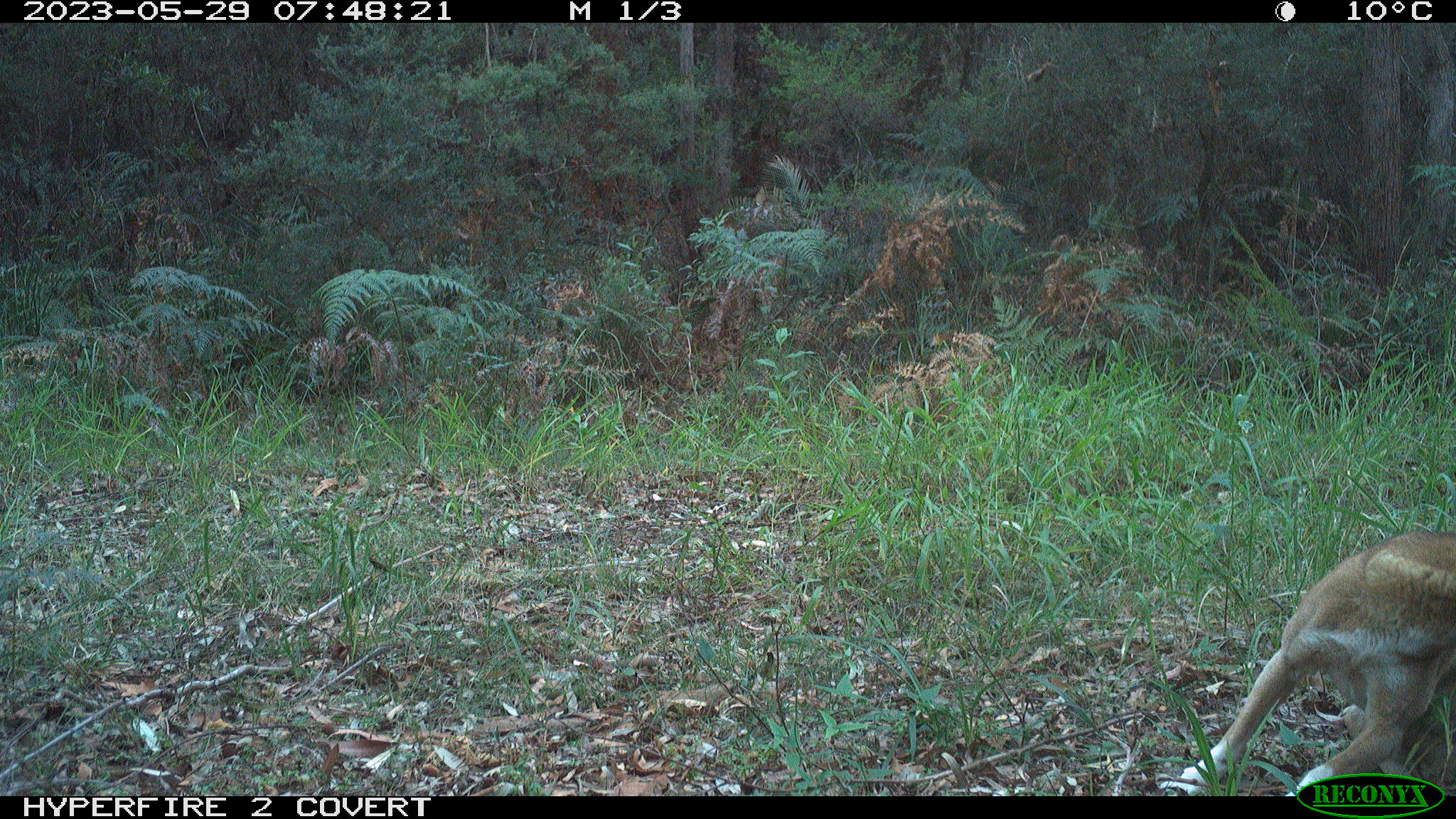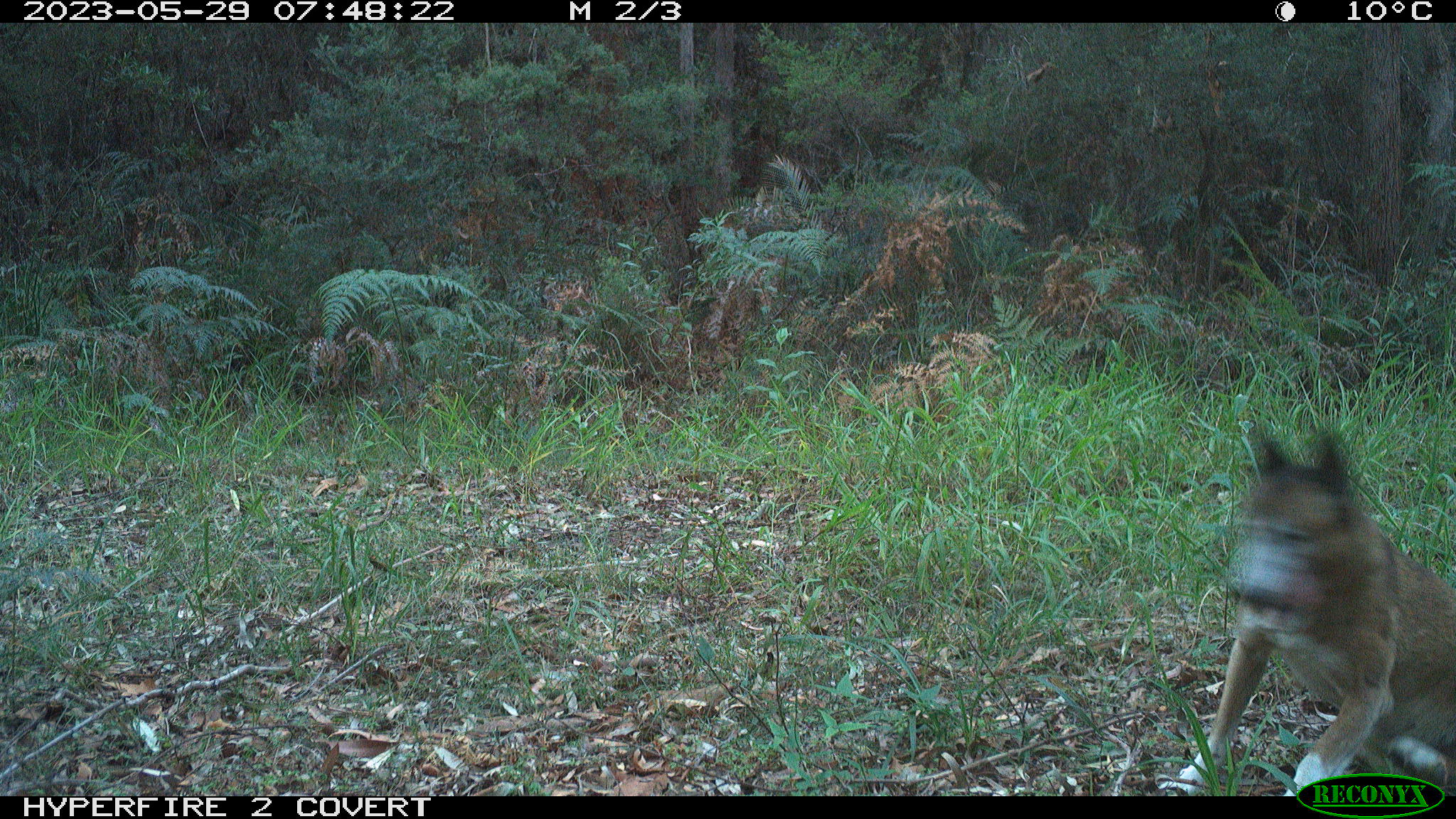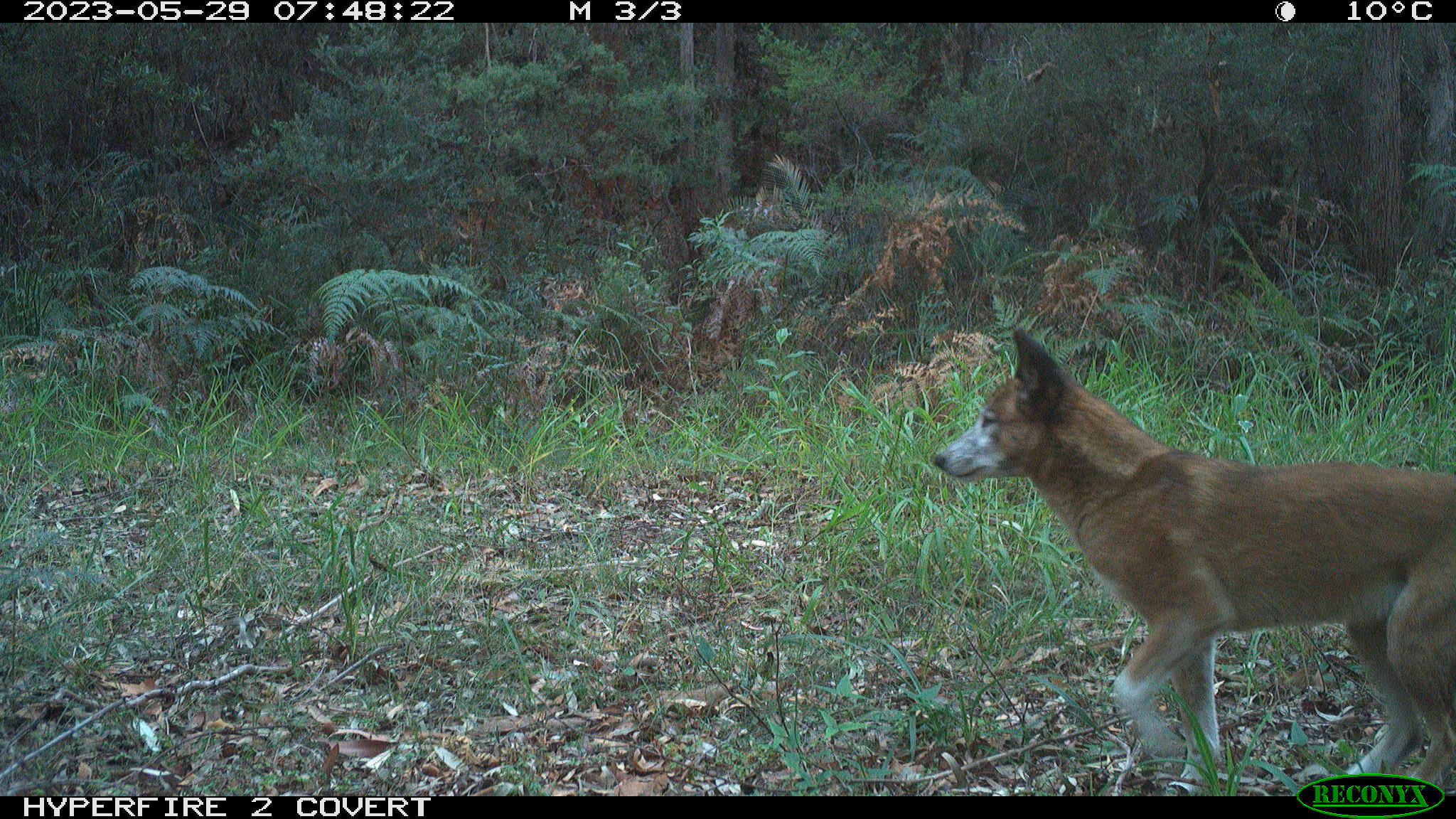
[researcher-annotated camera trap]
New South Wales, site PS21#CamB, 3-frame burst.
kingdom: Animalia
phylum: Chordata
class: Mammalia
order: Carnivora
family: Canidae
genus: Canis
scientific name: Canis familiaris dingo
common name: dingo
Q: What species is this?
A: Dingo (Canis familiaris dingo).